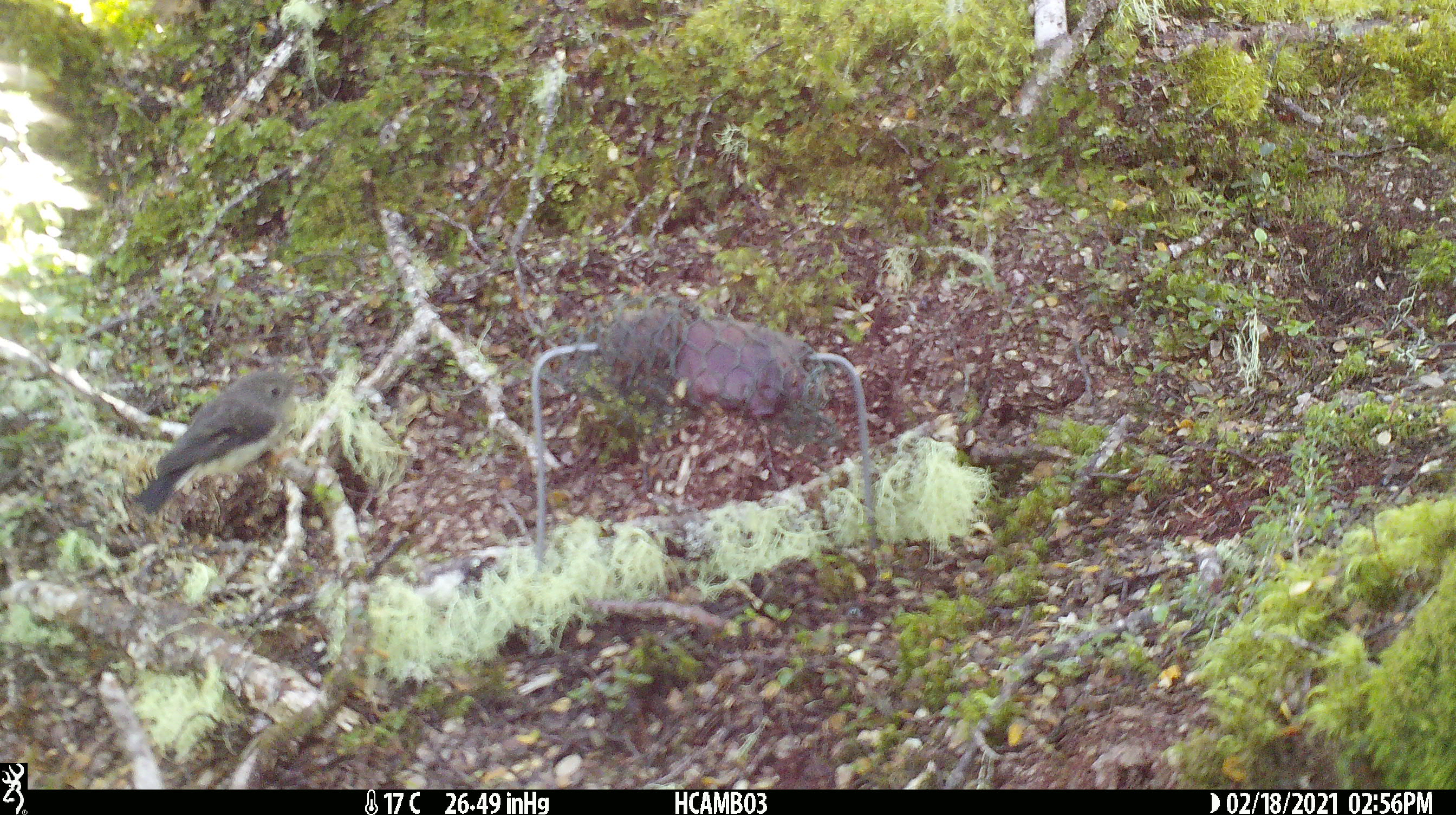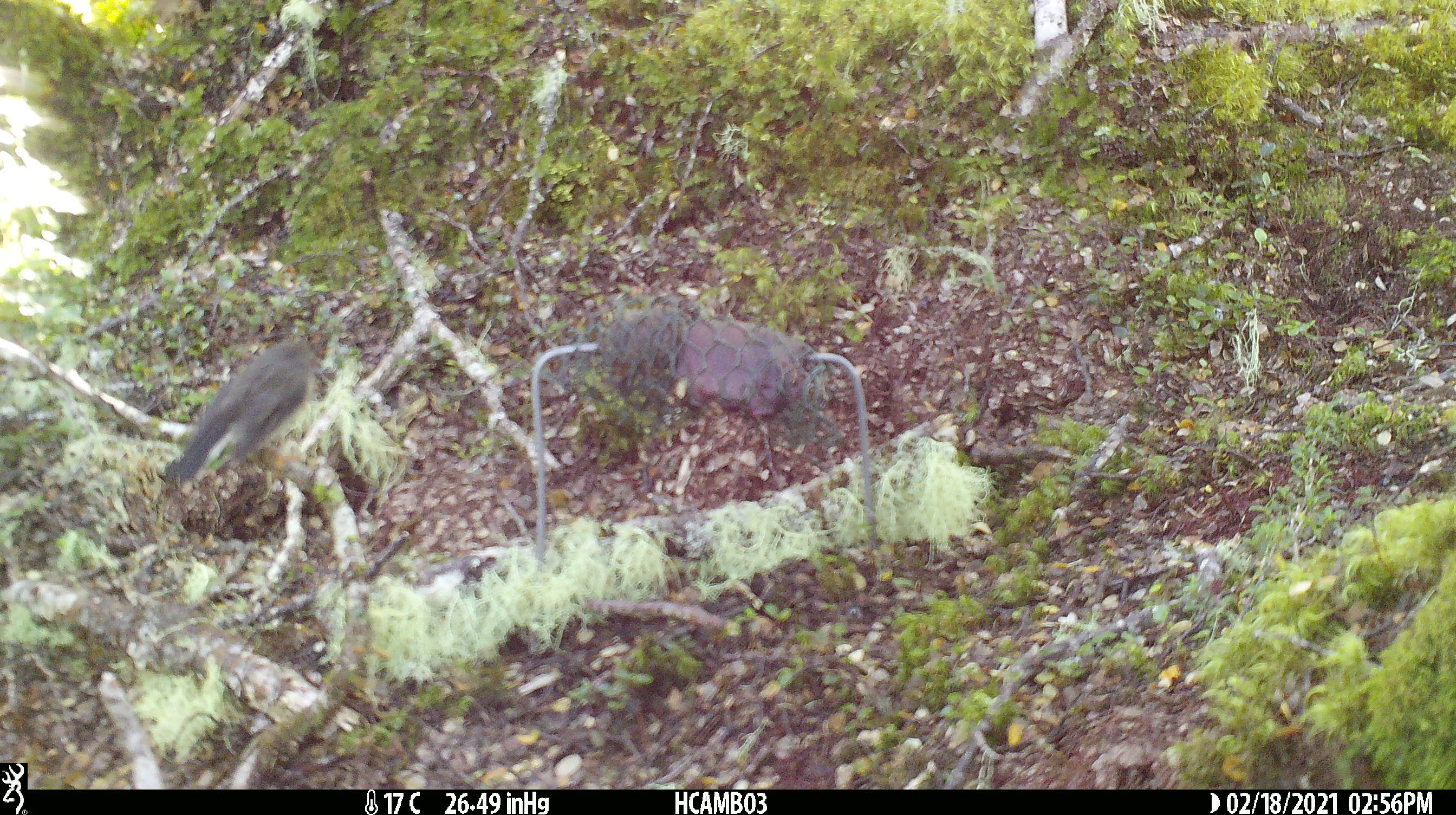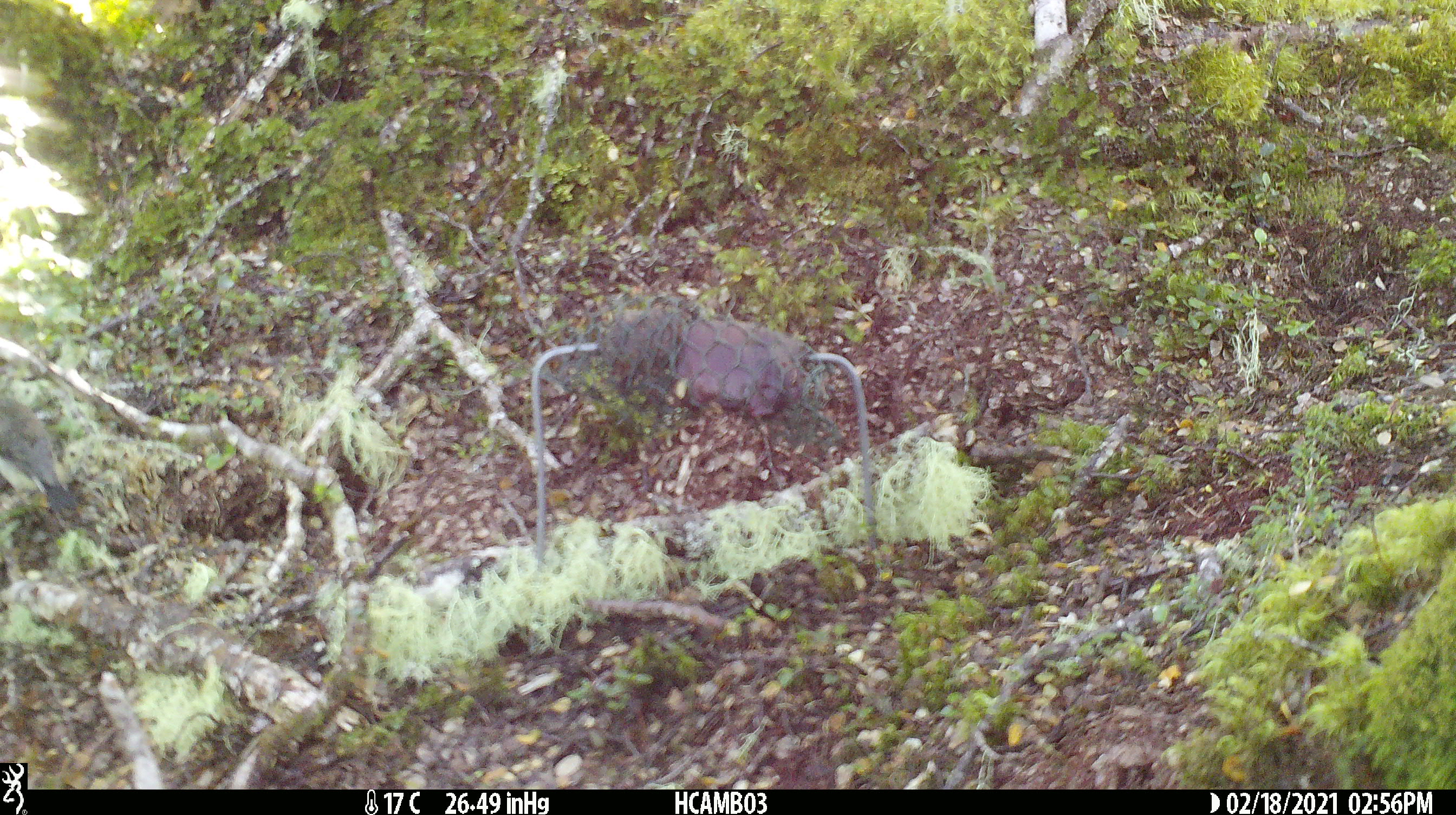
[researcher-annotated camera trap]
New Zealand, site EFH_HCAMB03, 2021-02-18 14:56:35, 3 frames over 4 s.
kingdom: Animalia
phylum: Chordata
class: Aves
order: Passeriformes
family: Petroicidae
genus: Petroica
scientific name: Petroica macrocephala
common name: tomtit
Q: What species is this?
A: Tomtit (Petroica macrocephala).